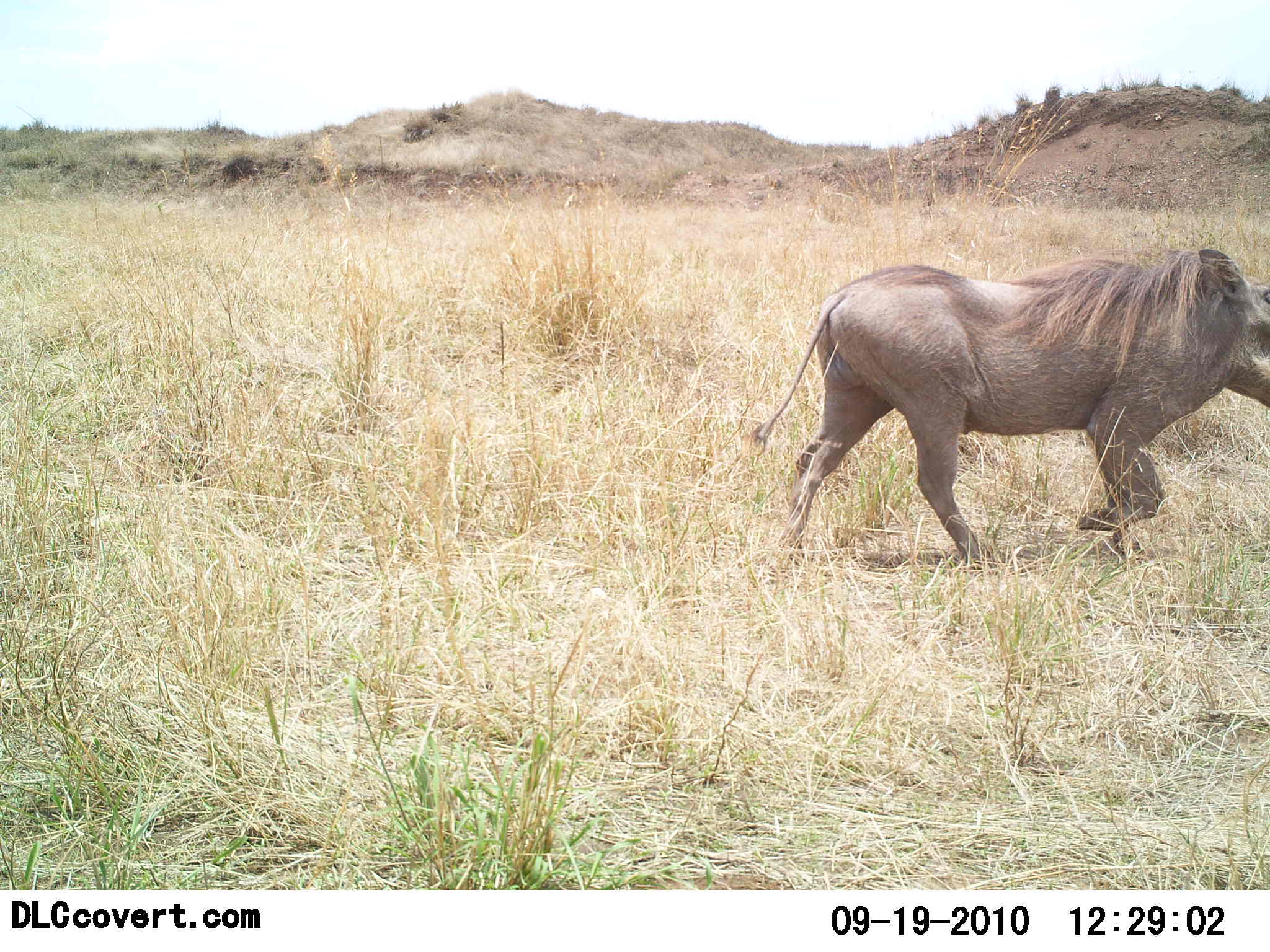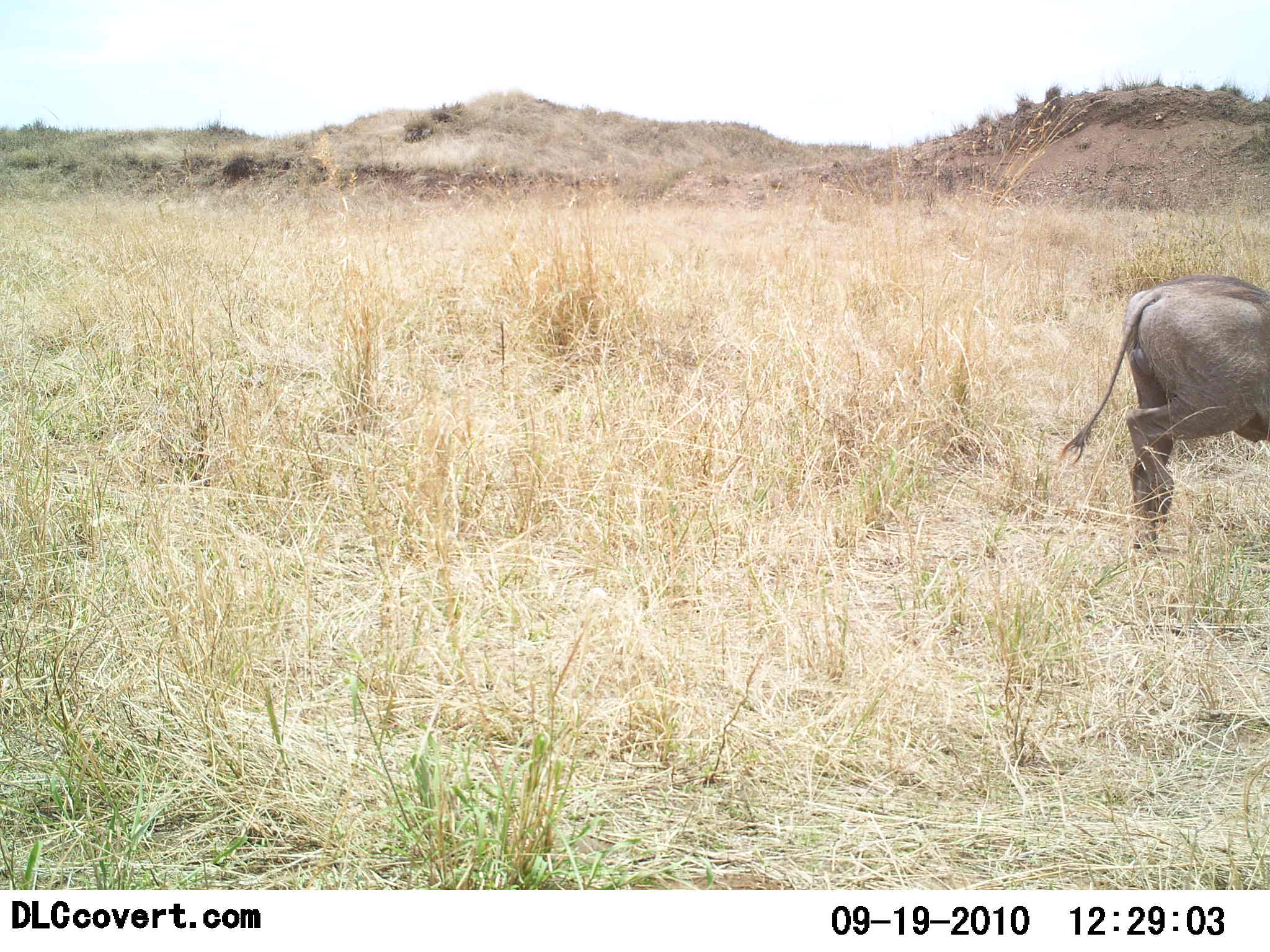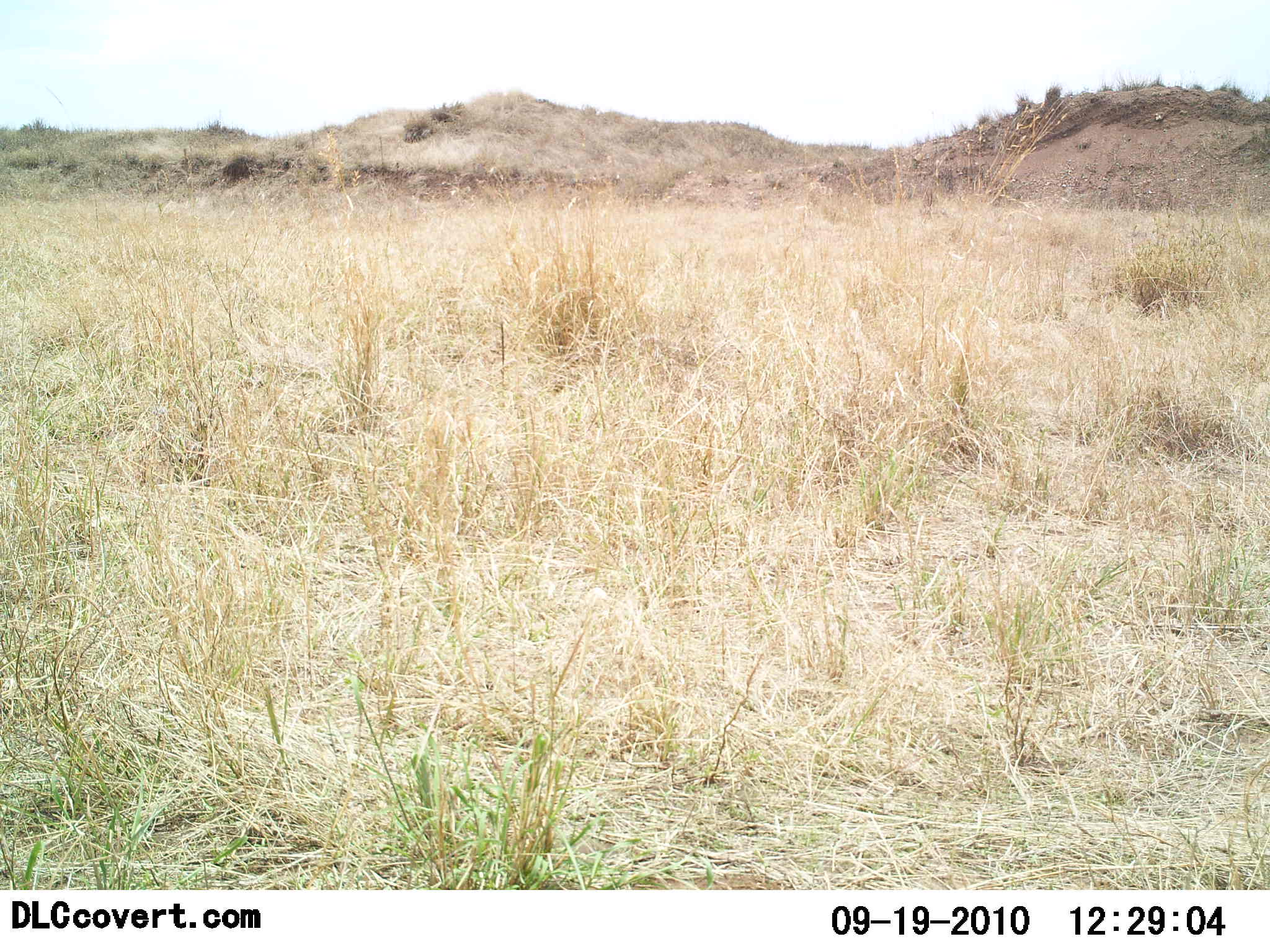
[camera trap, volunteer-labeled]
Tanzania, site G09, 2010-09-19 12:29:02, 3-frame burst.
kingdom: Animalia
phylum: Chordata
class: Mammalia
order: Artiodactyla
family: Suidae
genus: Phacochoerus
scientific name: Phacochoerus africanus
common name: warthog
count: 1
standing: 0%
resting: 0%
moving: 100%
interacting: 0%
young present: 0%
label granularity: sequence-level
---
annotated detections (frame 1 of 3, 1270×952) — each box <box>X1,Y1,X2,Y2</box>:
animal: <box>746,241,1270,566</box>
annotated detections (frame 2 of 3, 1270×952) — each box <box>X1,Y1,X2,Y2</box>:
animal: <box>1060,271,1270,547</box>